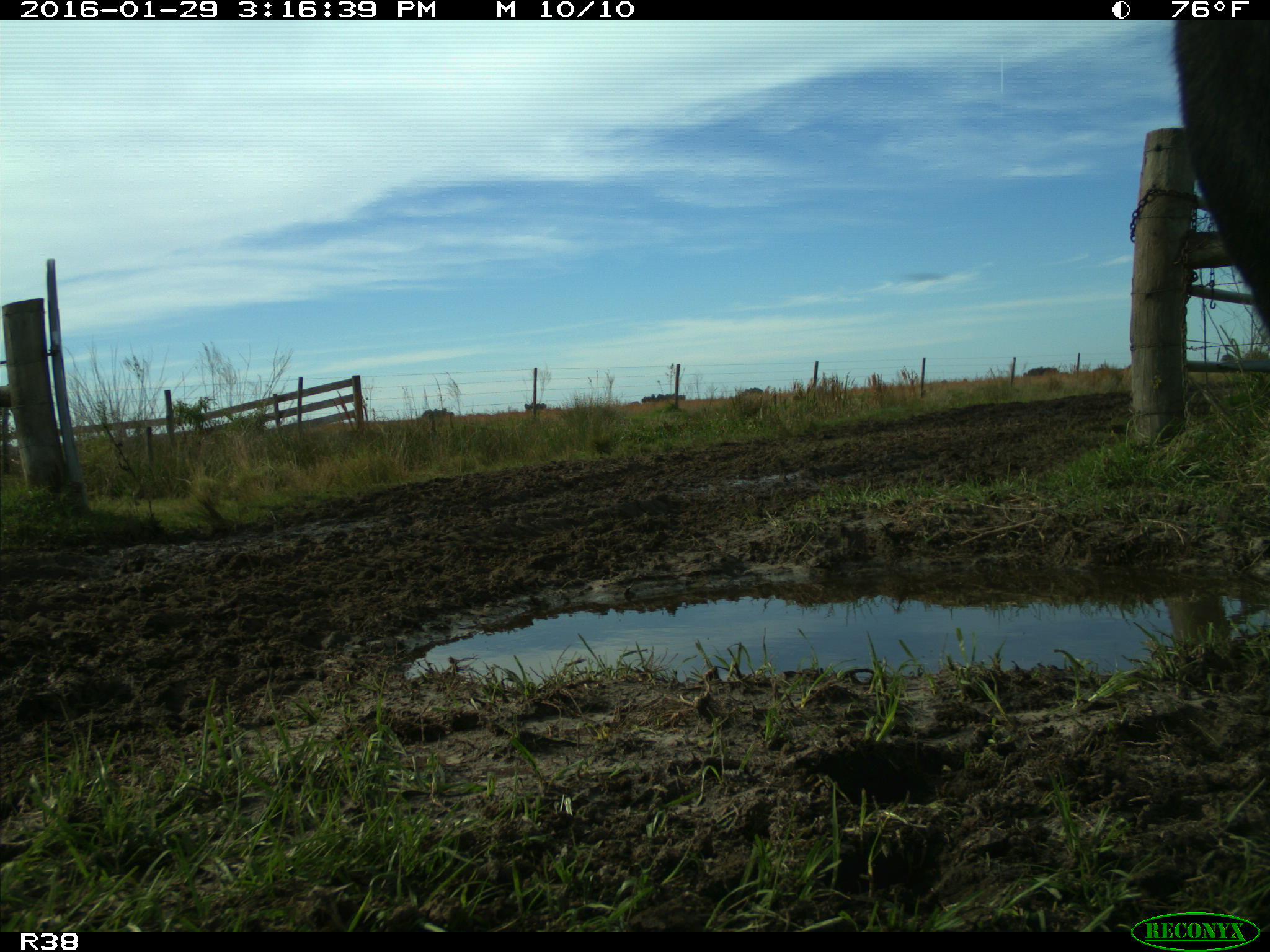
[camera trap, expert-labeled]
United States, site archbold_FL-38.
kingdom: Animalia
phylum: Chordata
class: Mammalia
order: Artiodactyla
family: Bovidae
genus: Bos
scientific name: Bos taurus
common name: domestic cow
Bos taurus (domestic cow).